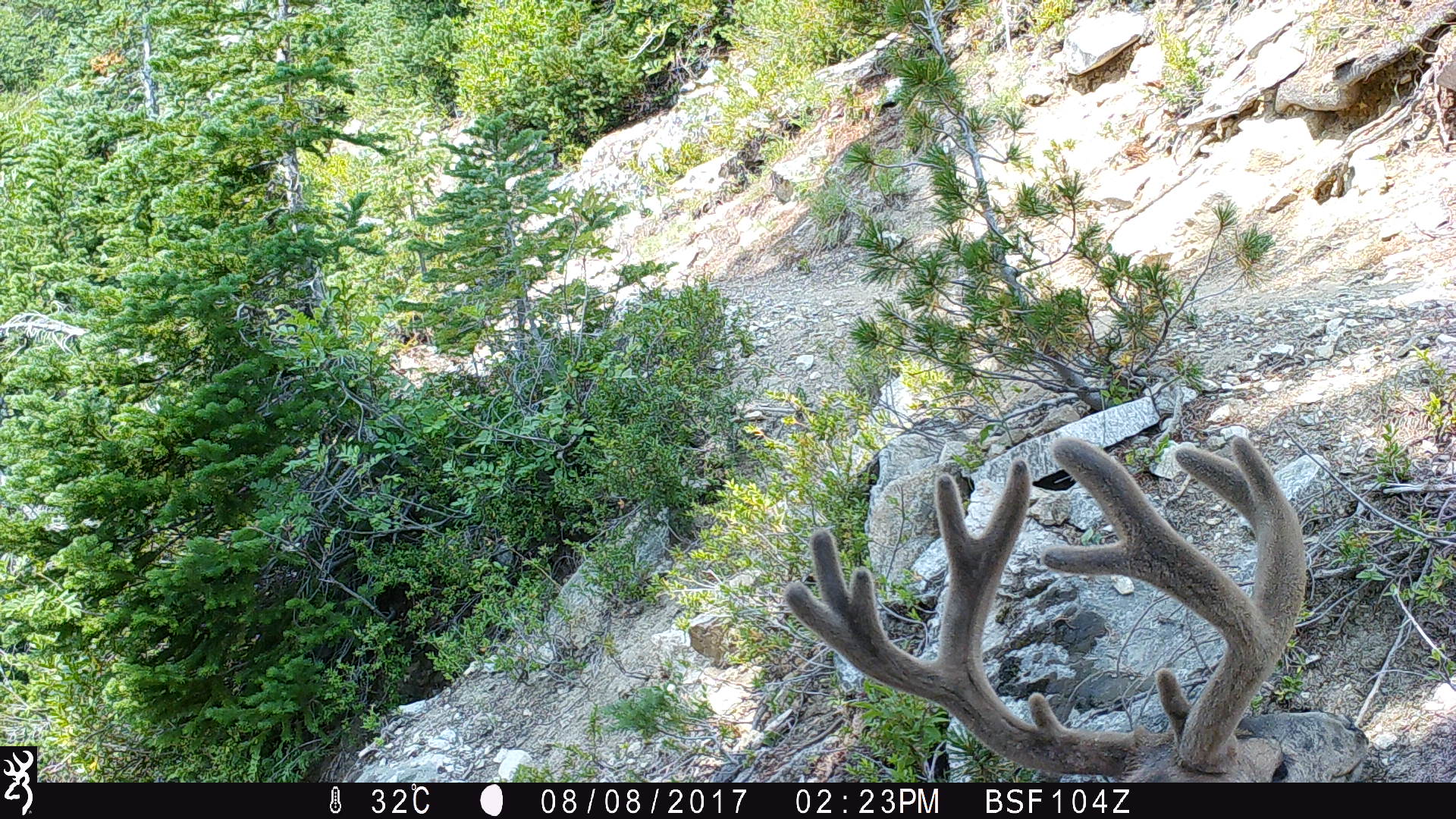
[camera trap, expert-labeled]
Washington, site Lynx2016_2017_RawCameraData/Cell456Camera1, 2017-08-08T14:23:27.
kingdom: Animalia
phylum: Chordata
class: Mammalia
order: Artiodactyla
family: Cervidae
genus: Odocoileus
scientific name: Odocoileus hemionus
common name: mule deer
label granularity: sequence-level